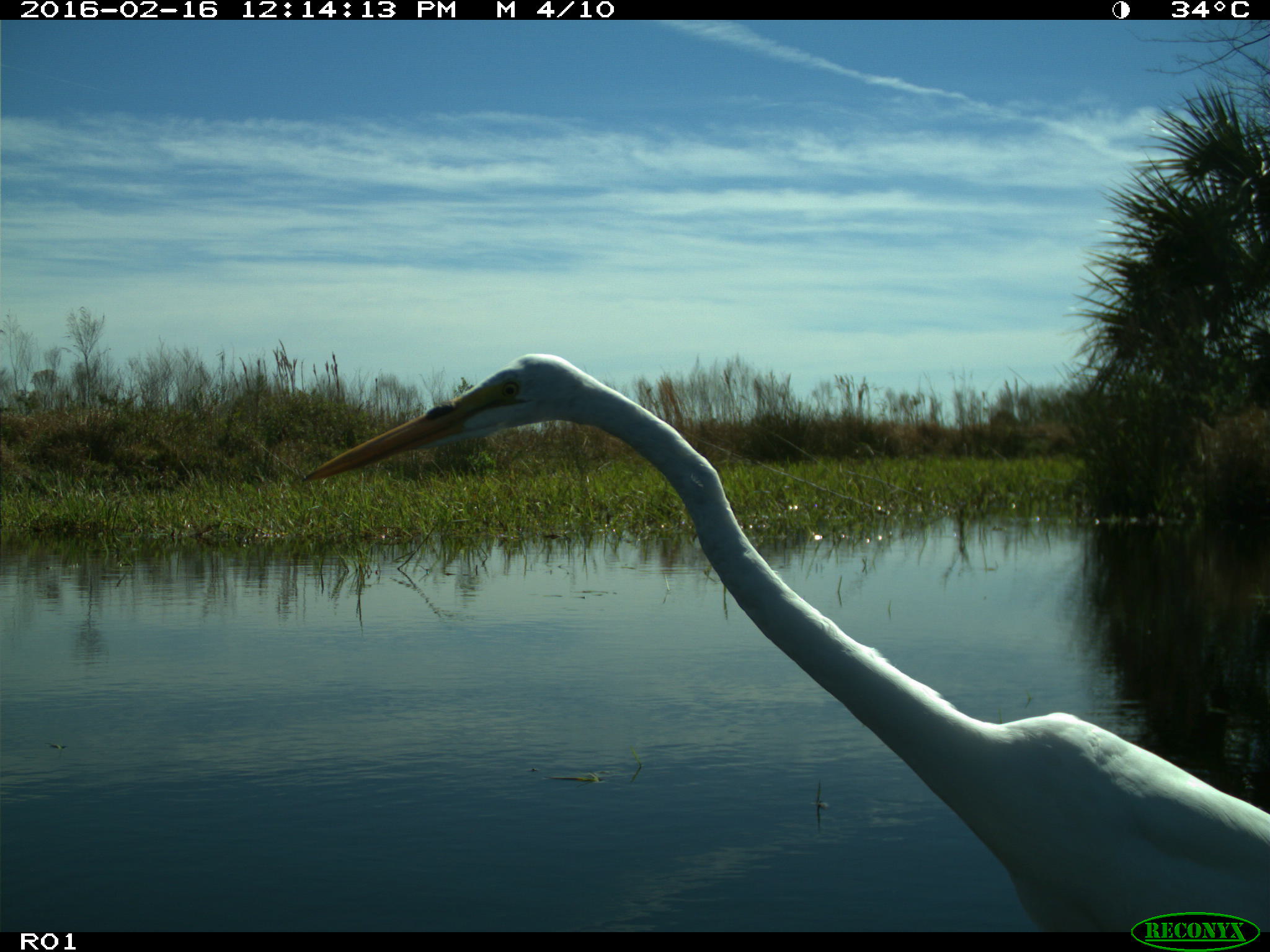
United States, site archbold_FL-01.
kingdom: Animalia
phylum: Chordata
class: Aves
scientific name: Aves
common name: birds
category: unidentified bird